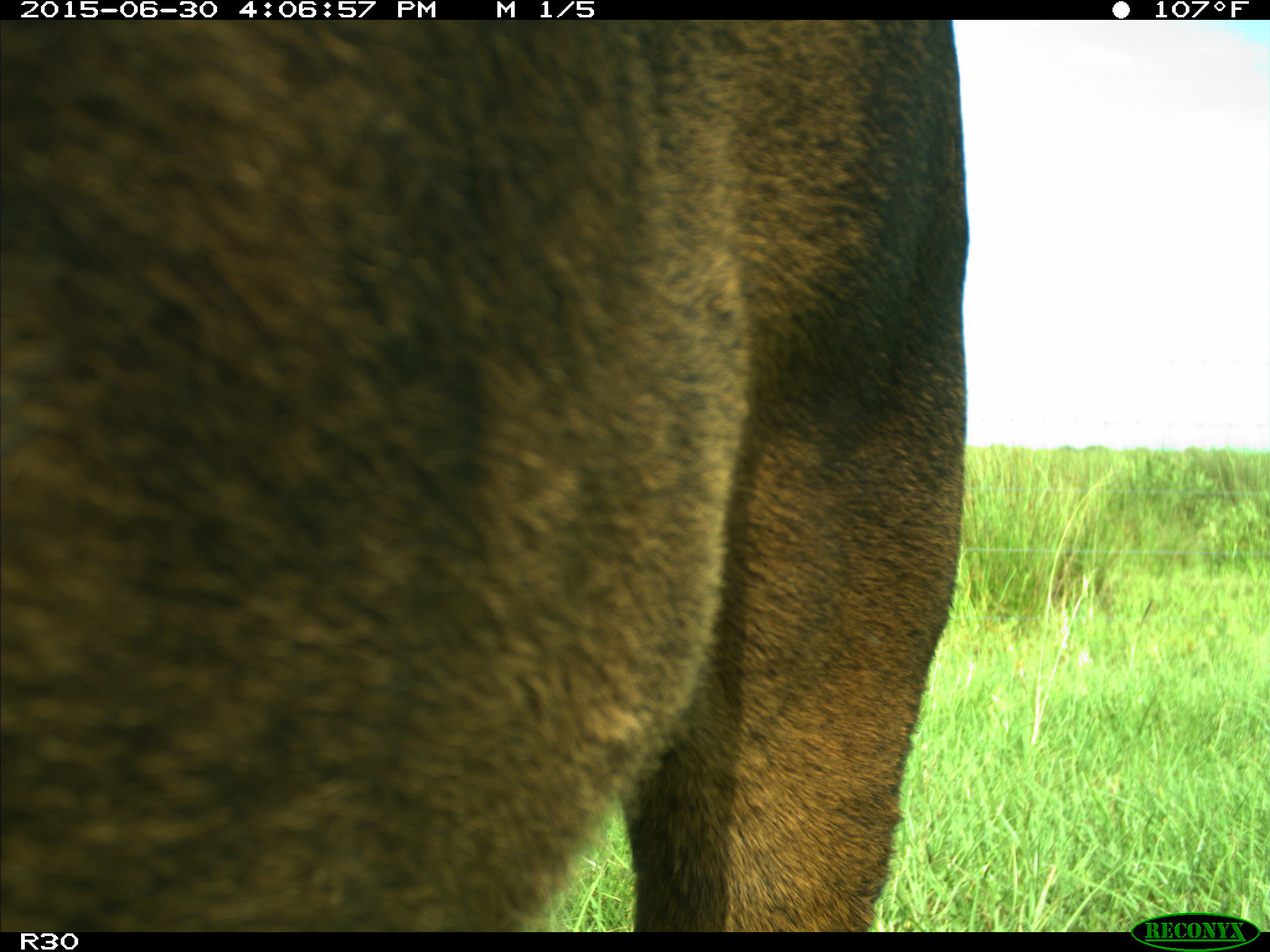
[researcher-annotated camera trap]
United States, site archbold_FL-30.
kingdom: Animalia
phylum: Chordata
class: Mammalia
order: Artiodactyla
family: Bovidae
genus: Bos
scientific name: Bos taurus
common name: domestic cow